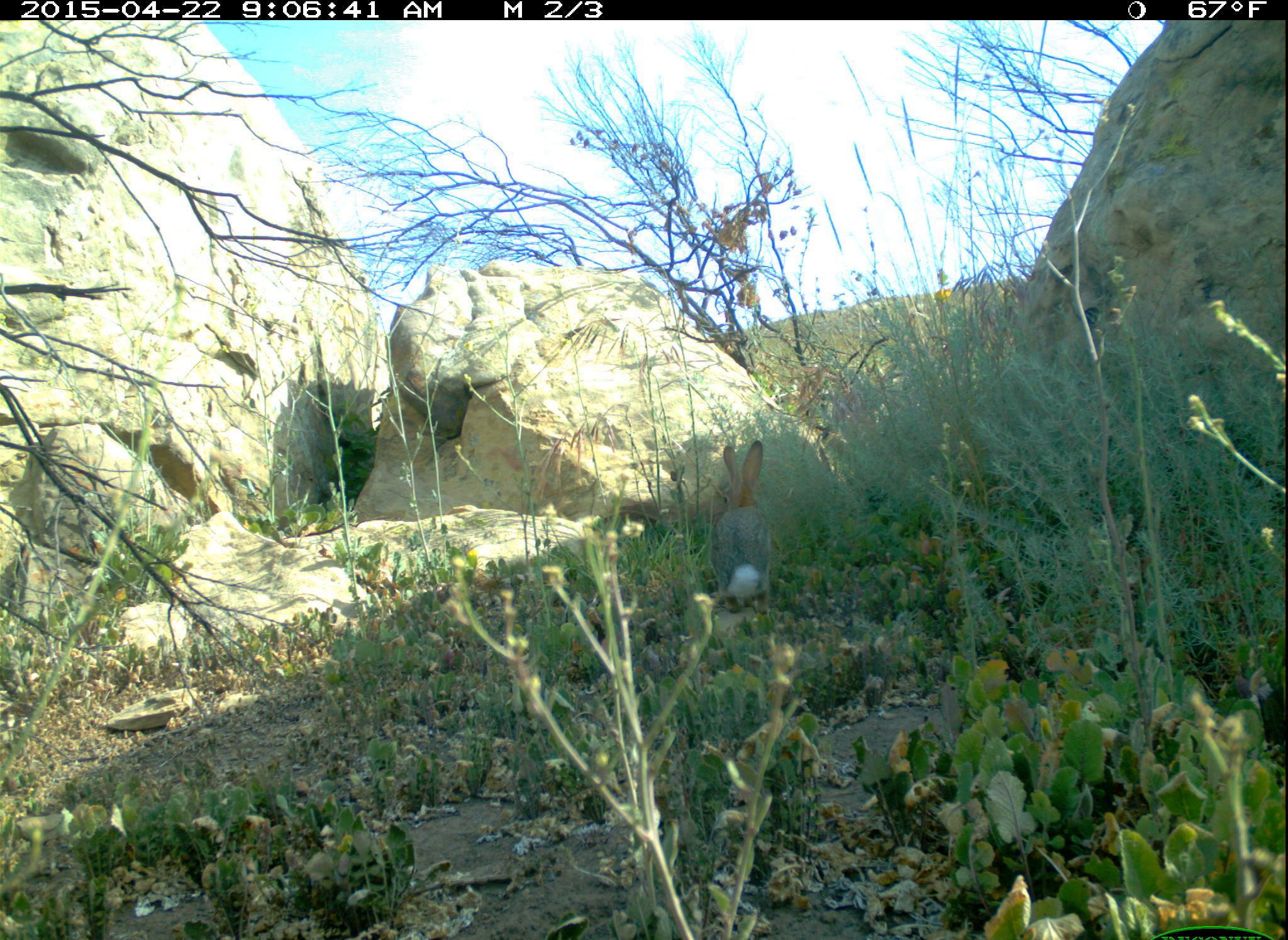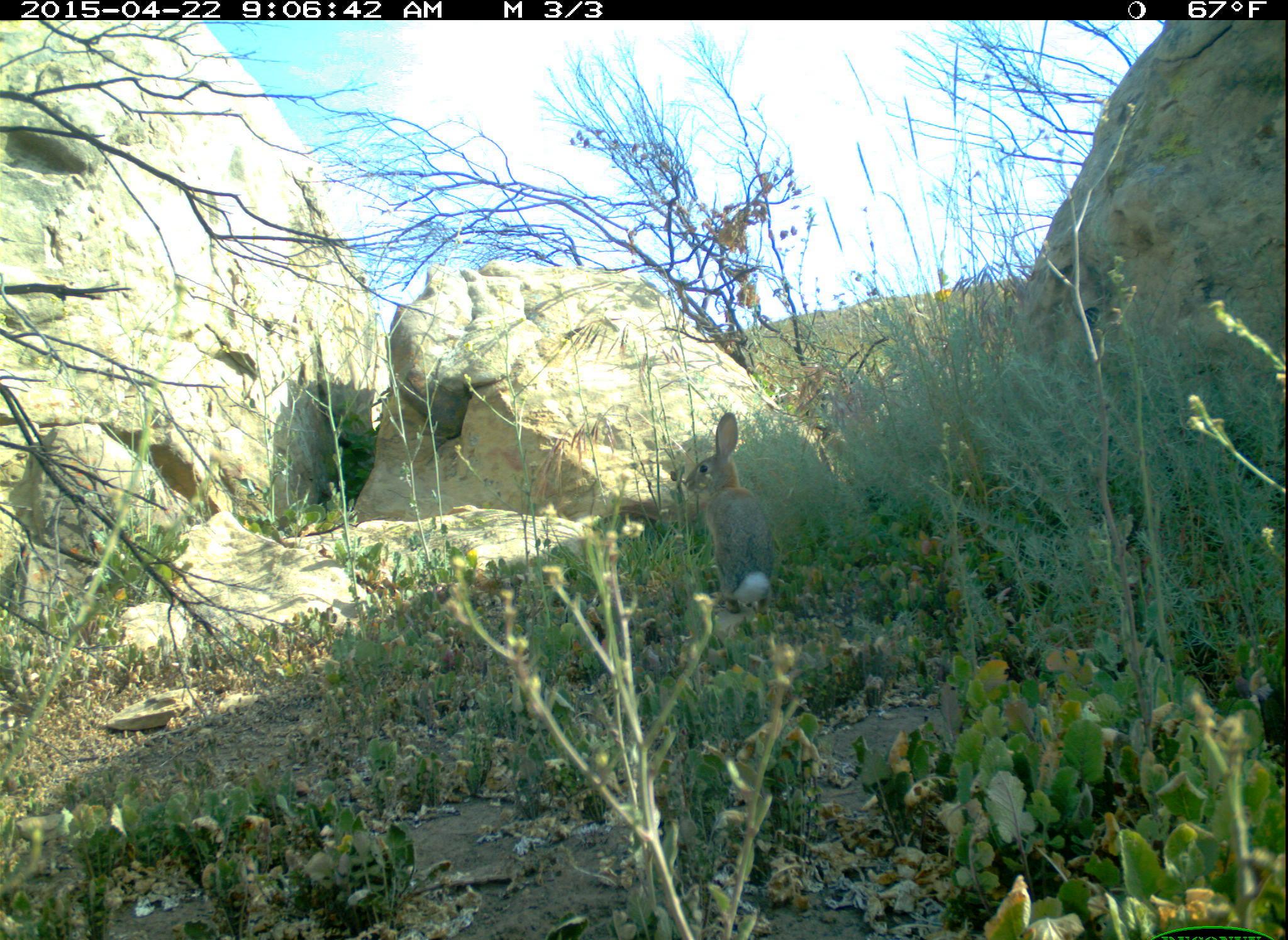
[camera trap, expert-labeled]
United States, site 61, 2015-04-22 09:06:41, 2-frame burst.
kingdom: Animalia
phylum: Chordata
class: Mammalia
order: Lagomorpha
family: Leporidae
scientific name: Leporidae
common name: rabbits and hares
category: rabbit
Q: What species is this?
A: Rabbit (rabbits and hares) (Leporidae).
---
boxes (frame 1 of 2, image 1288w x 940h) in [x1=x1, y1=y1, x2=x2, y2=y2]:
rabbit: [x1=692, y1=428, x2=802, y2=622]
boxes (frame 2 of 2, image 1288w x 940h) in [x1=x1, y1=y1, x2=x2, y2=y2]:
rabbit: [x1=670, y1=408, x2=794, y2=619]